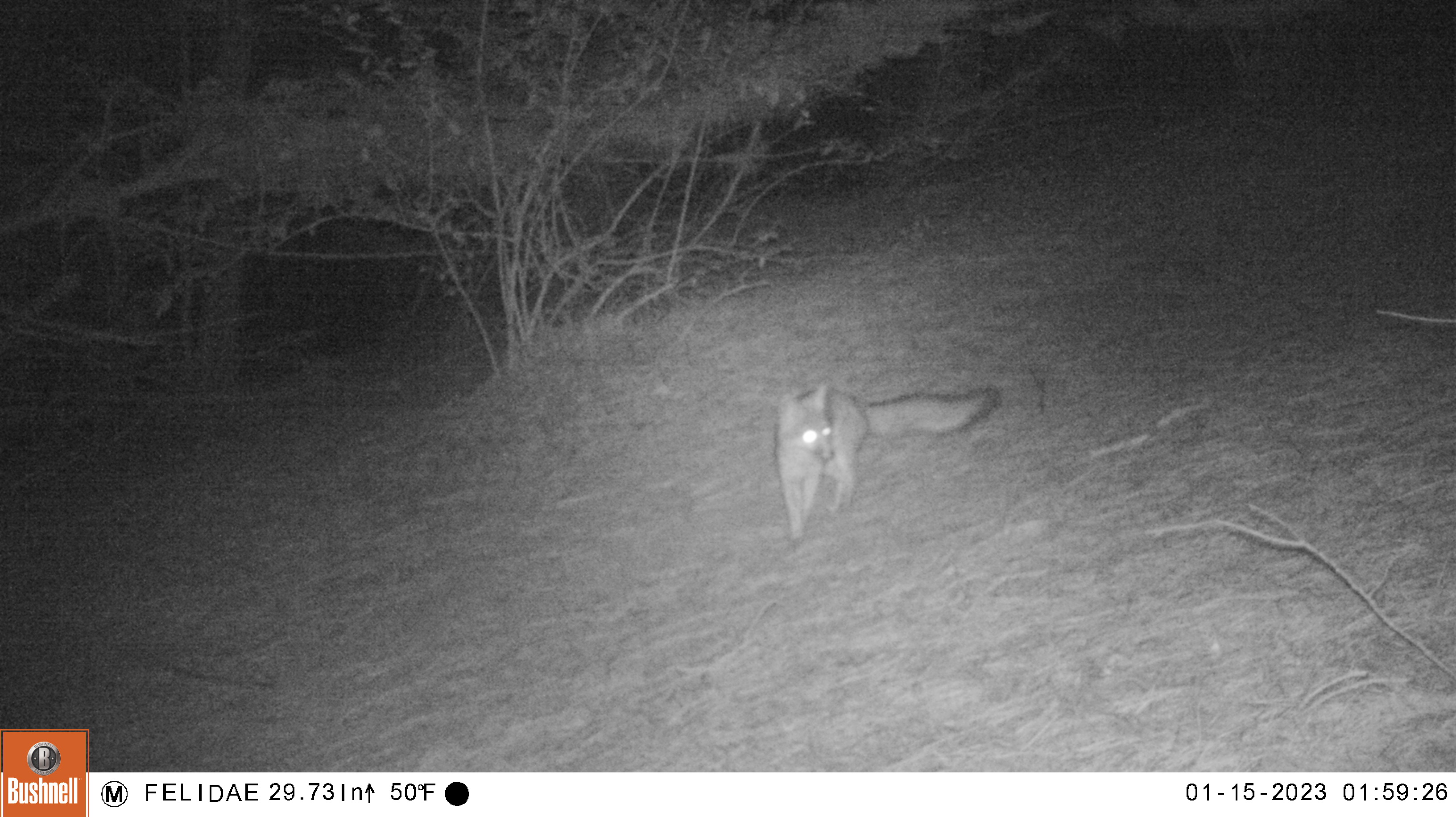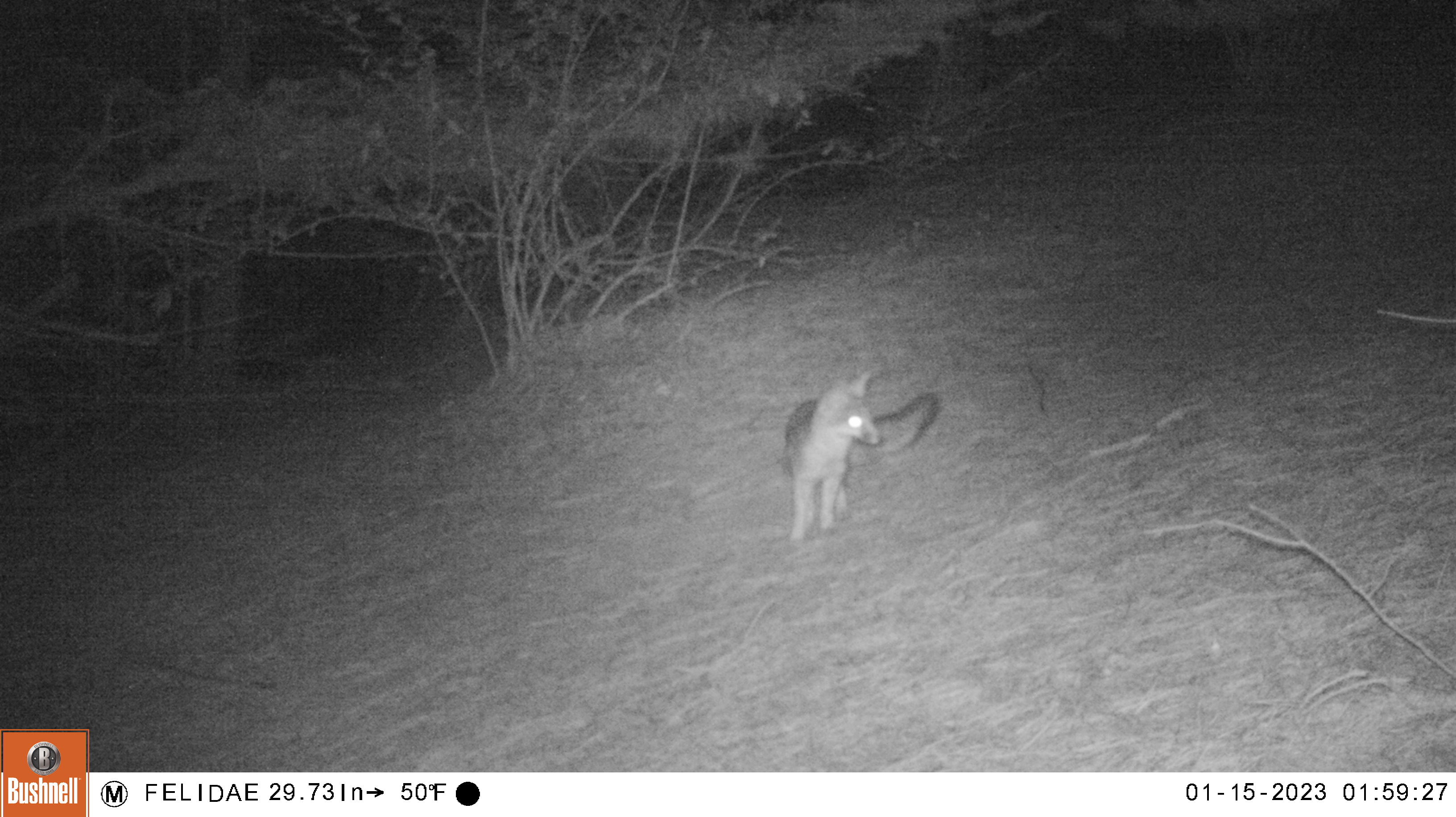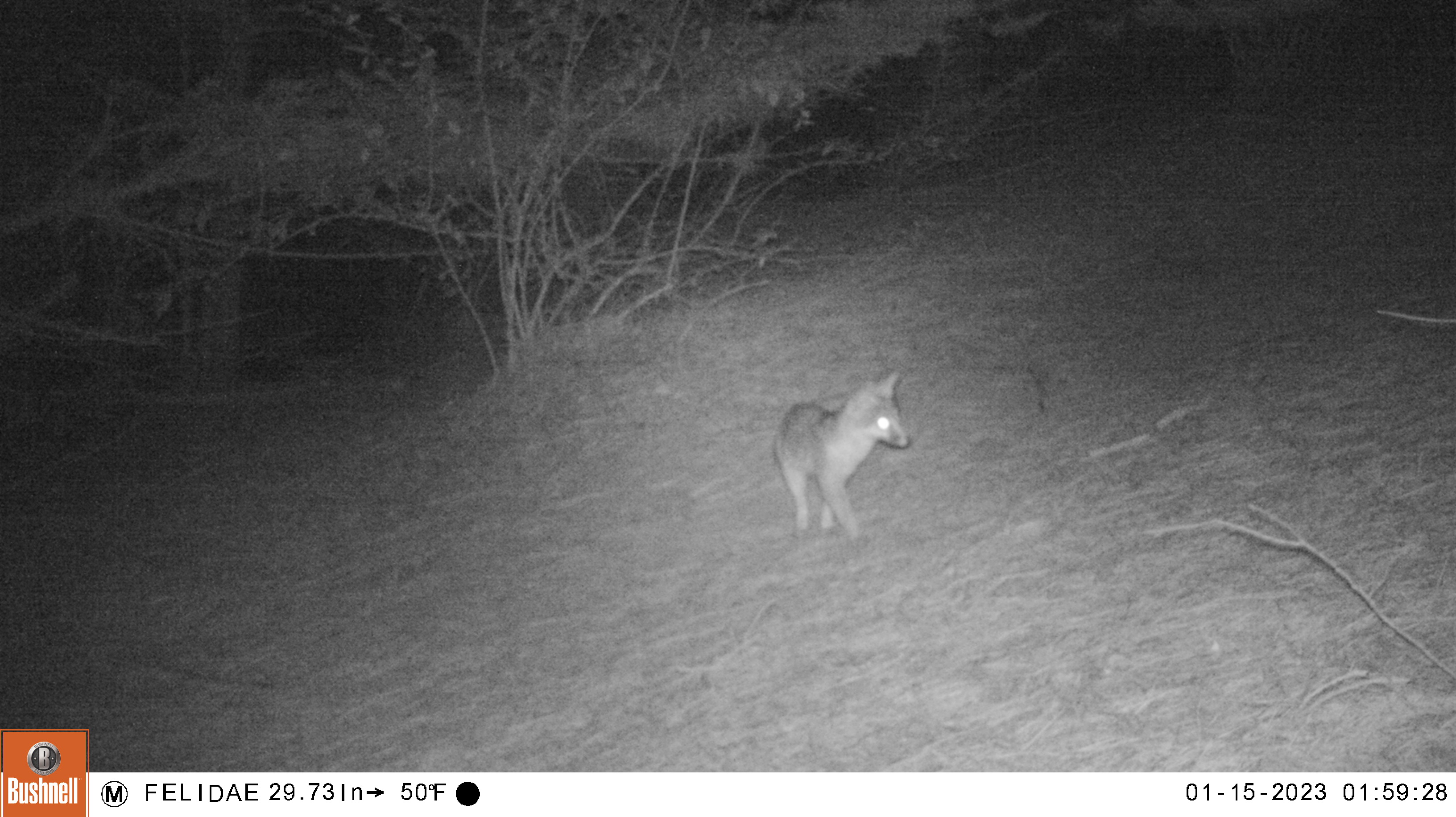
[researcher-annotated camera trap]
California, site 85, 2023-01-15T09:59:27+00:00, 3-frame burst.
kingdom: Animalia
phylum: Chordata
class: Mammalia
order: Carnivora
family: Canidae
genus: Urocyon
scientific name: Urocyon cinereoargenteus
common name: gray fox